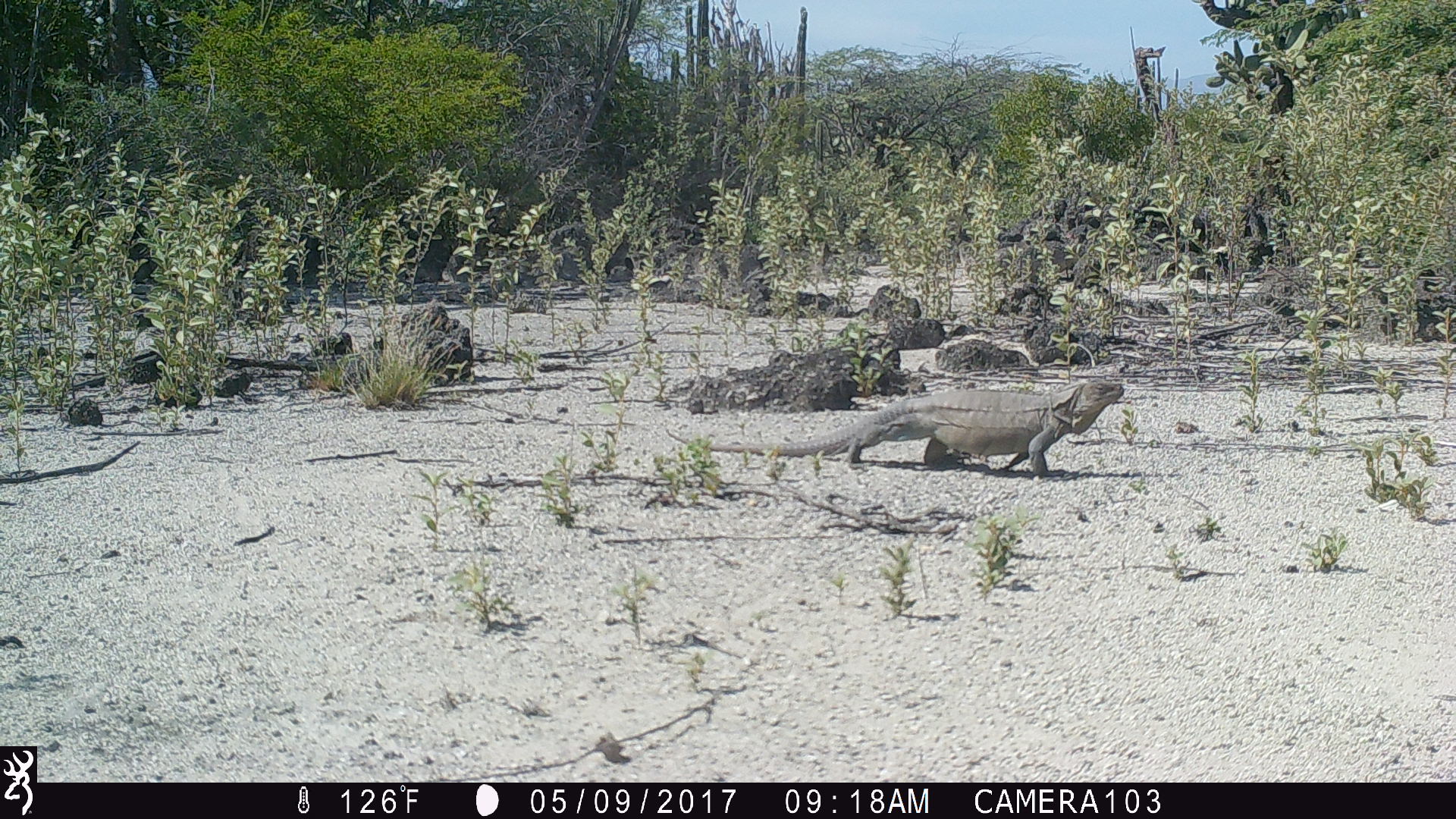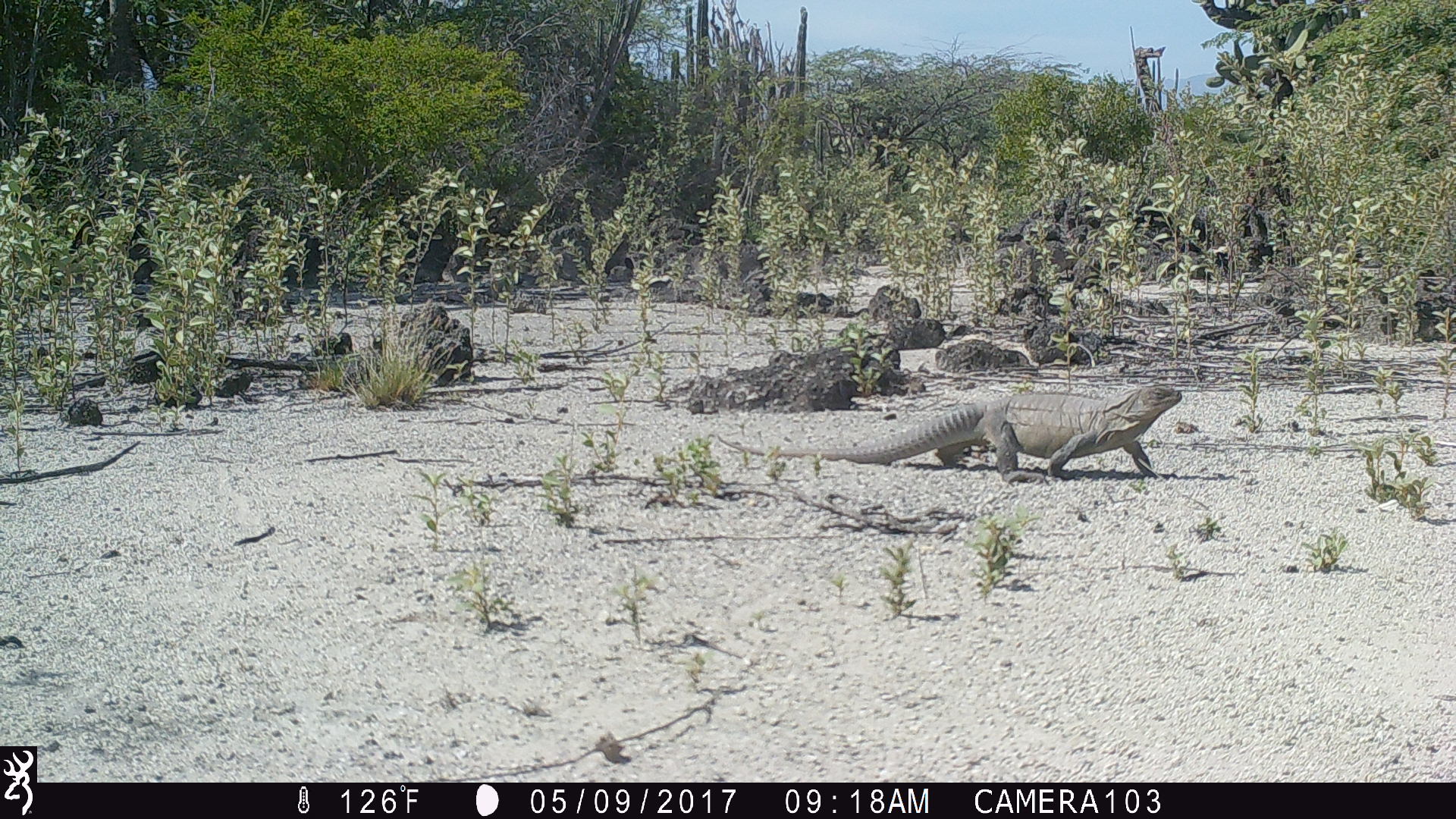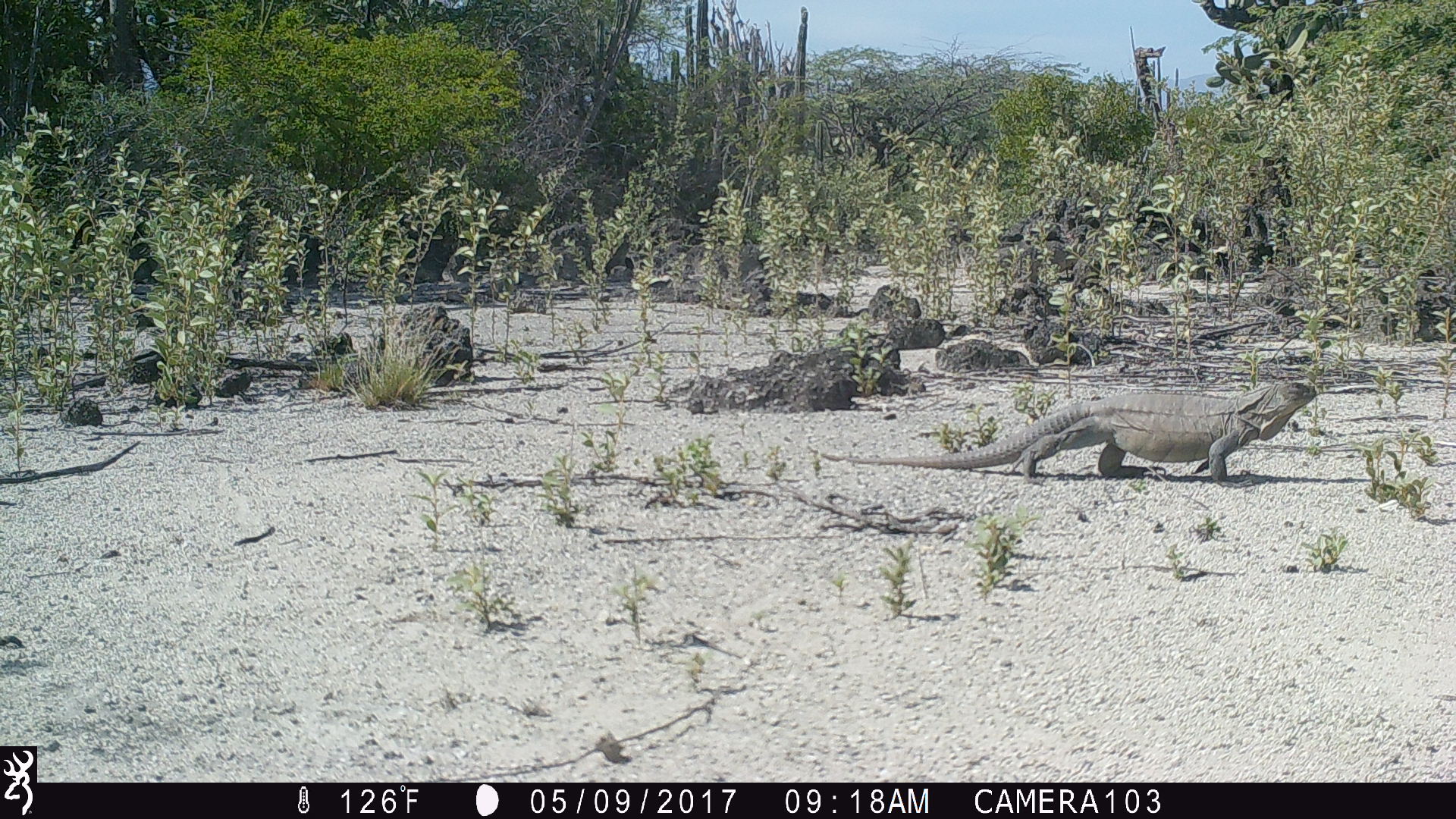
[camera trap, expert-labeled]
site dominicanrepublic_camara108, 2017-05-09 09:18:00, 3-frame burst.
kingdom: Animalia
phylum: Chordata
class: Reptilia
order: Squamata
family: Iguanidae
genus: Iguana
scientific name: Iguana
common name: typical iguanas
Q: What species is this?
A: Iguana (typical iguanas).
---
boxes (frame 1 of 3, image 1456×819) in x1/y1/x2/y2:
iguana: 671/374/1134/478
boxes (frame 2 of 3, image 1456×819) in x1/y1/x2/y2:
iguana: 812/381/1187/479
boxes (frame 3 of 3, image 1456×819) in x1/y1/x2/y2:
iguana: 824/378/1337/482